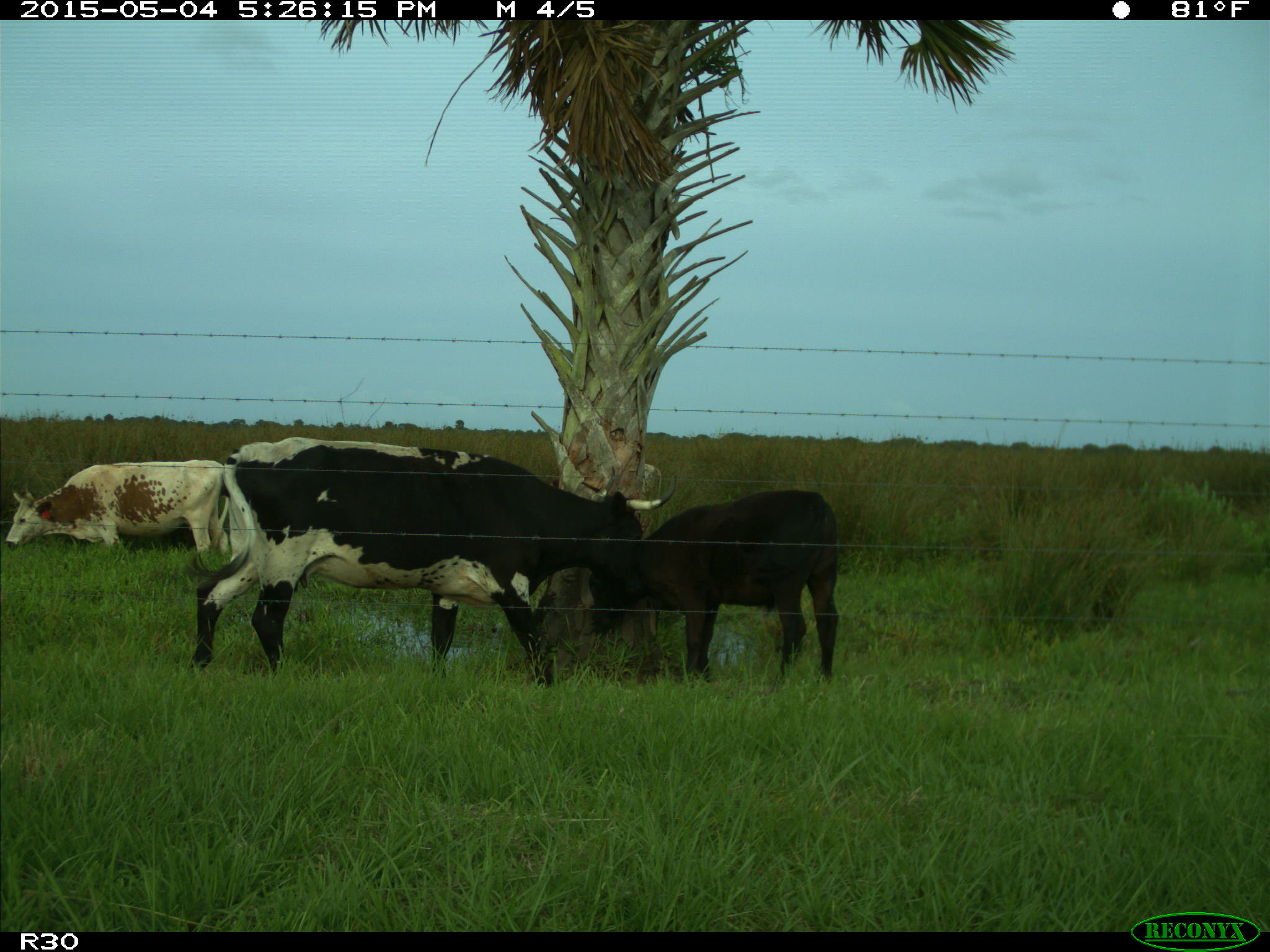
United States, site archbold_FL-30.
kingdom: Animalia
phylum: Chordata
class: Mammalia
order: Artiodactyla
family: Bovidae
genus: Bos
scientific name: Bos taurus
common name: domestic cow